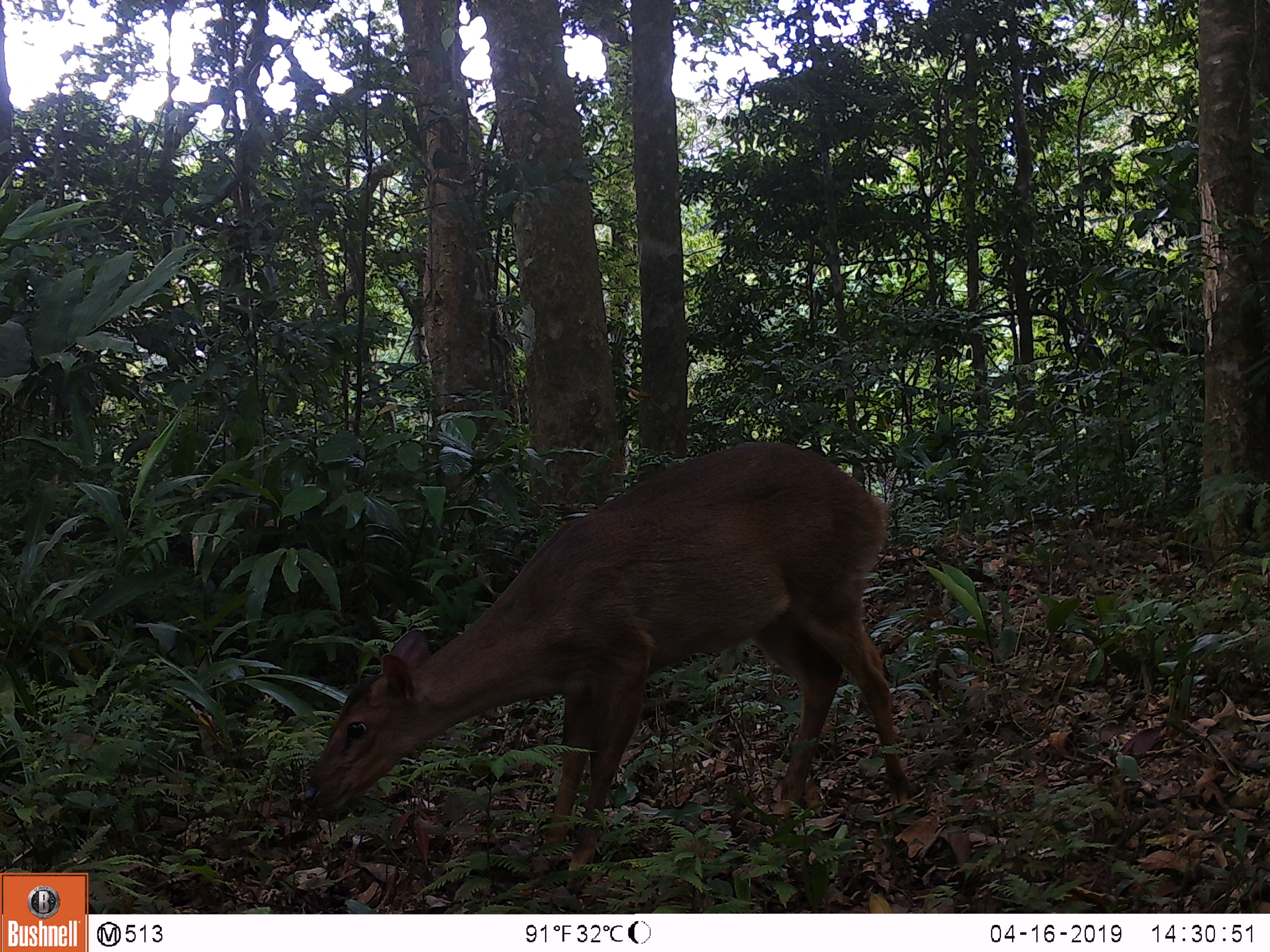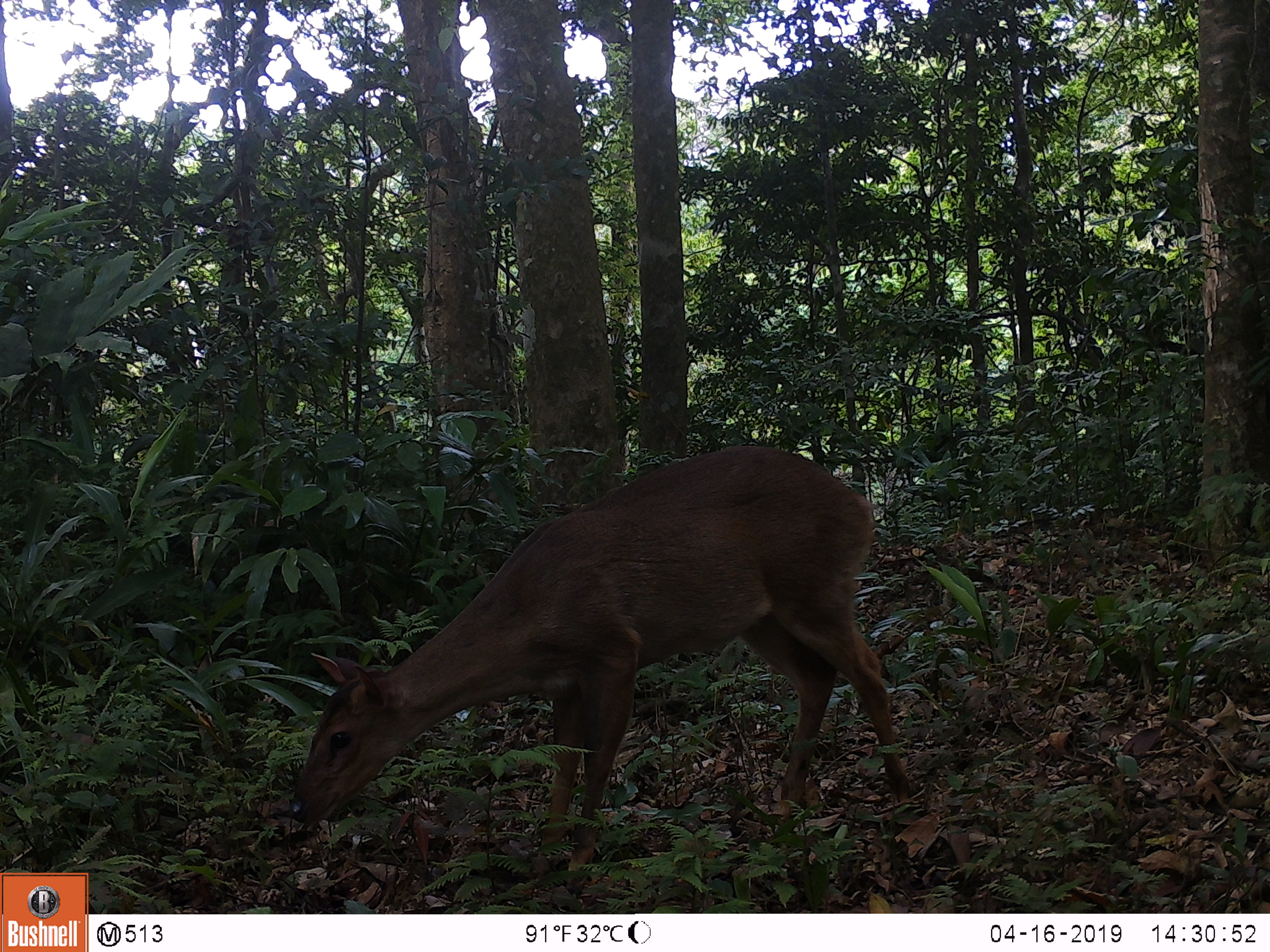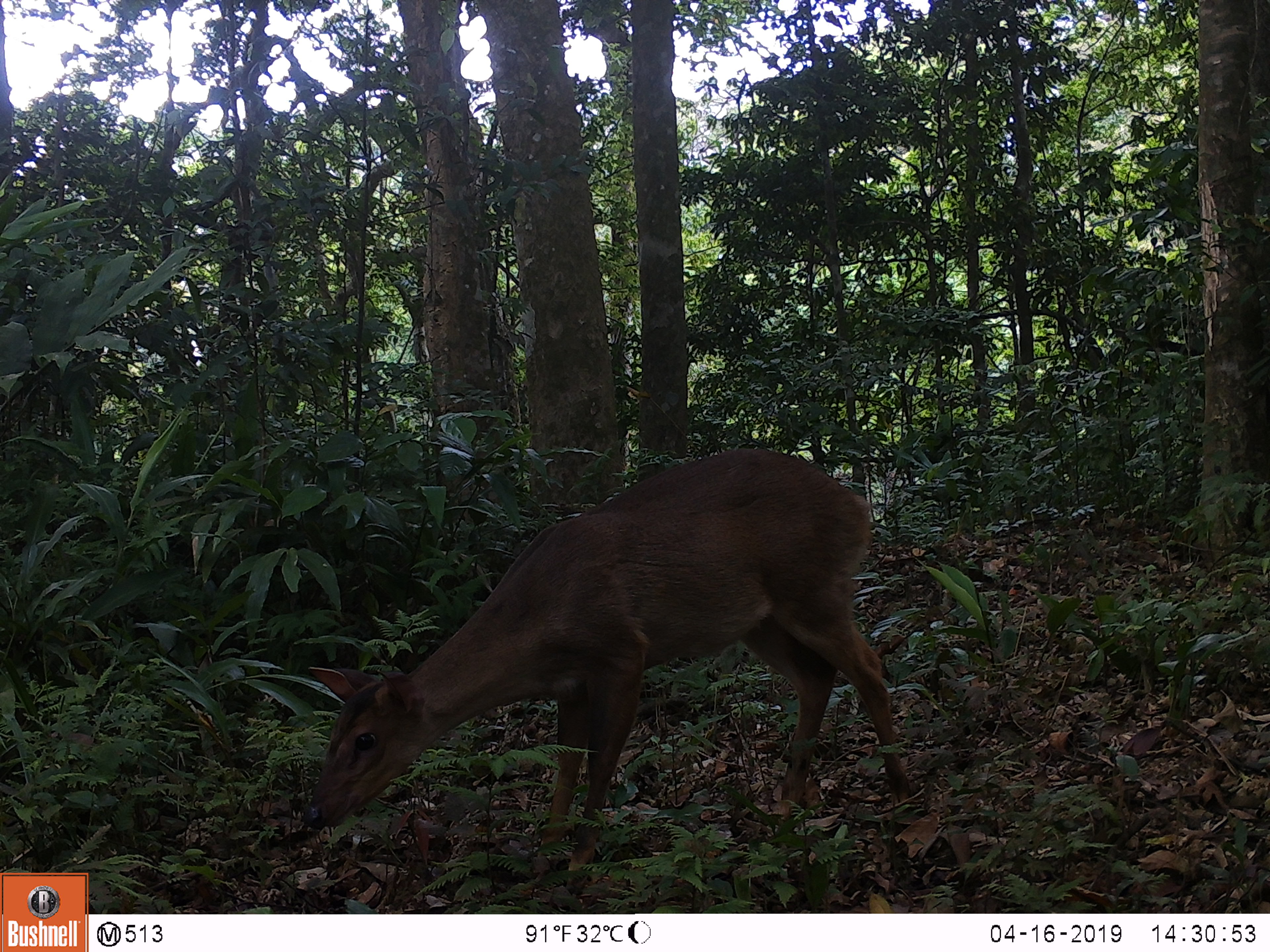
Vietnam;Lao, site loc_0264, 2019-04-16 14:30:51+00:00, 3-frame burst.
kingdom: Animalia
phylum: Chordata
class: Mammalia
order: Artiodactyla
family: Cervidae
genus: Muntiacus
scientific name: Muntiacus vuquangensis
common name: large-antlered muntjac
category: large antlered muntjac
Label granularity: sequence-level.